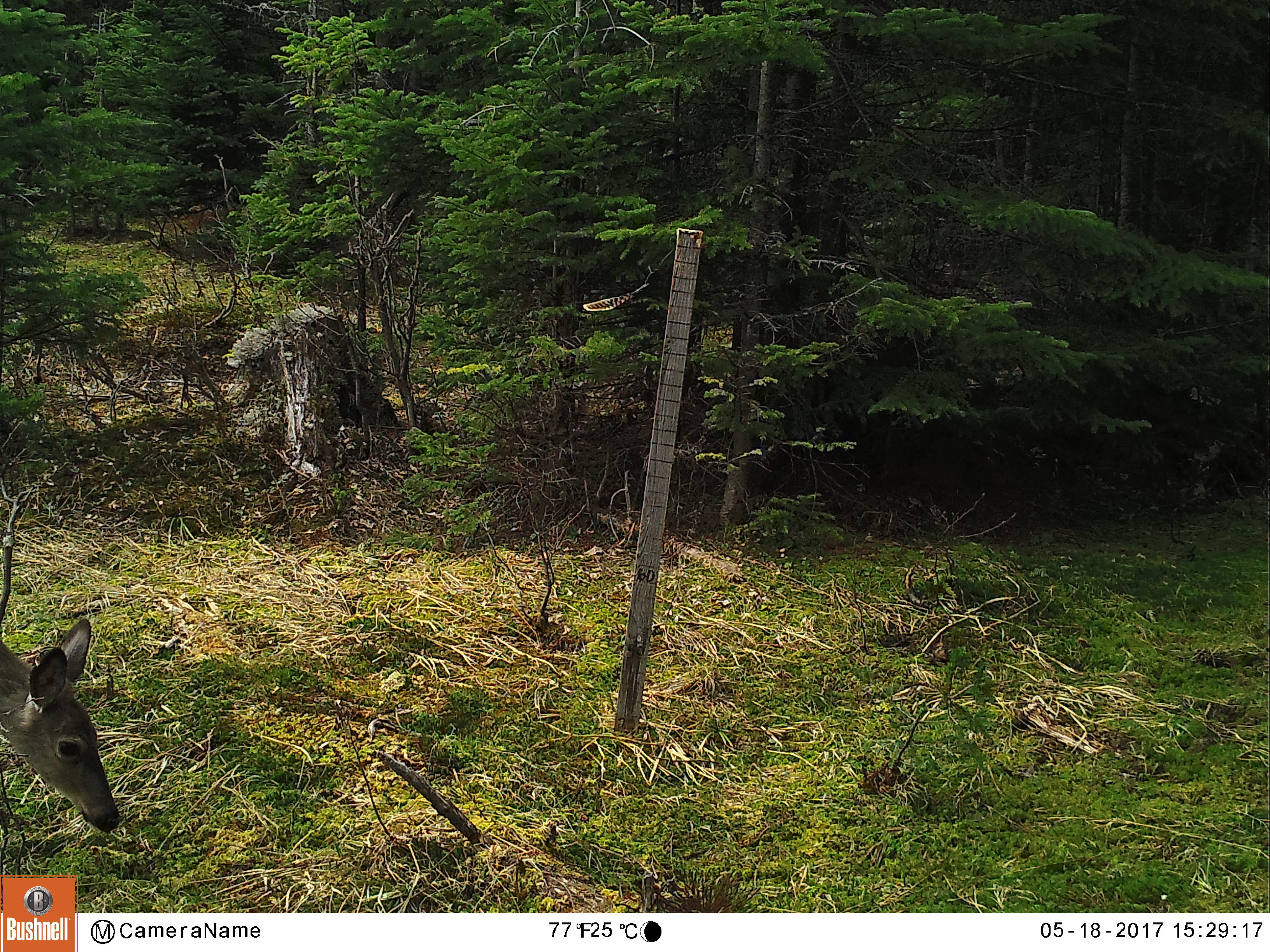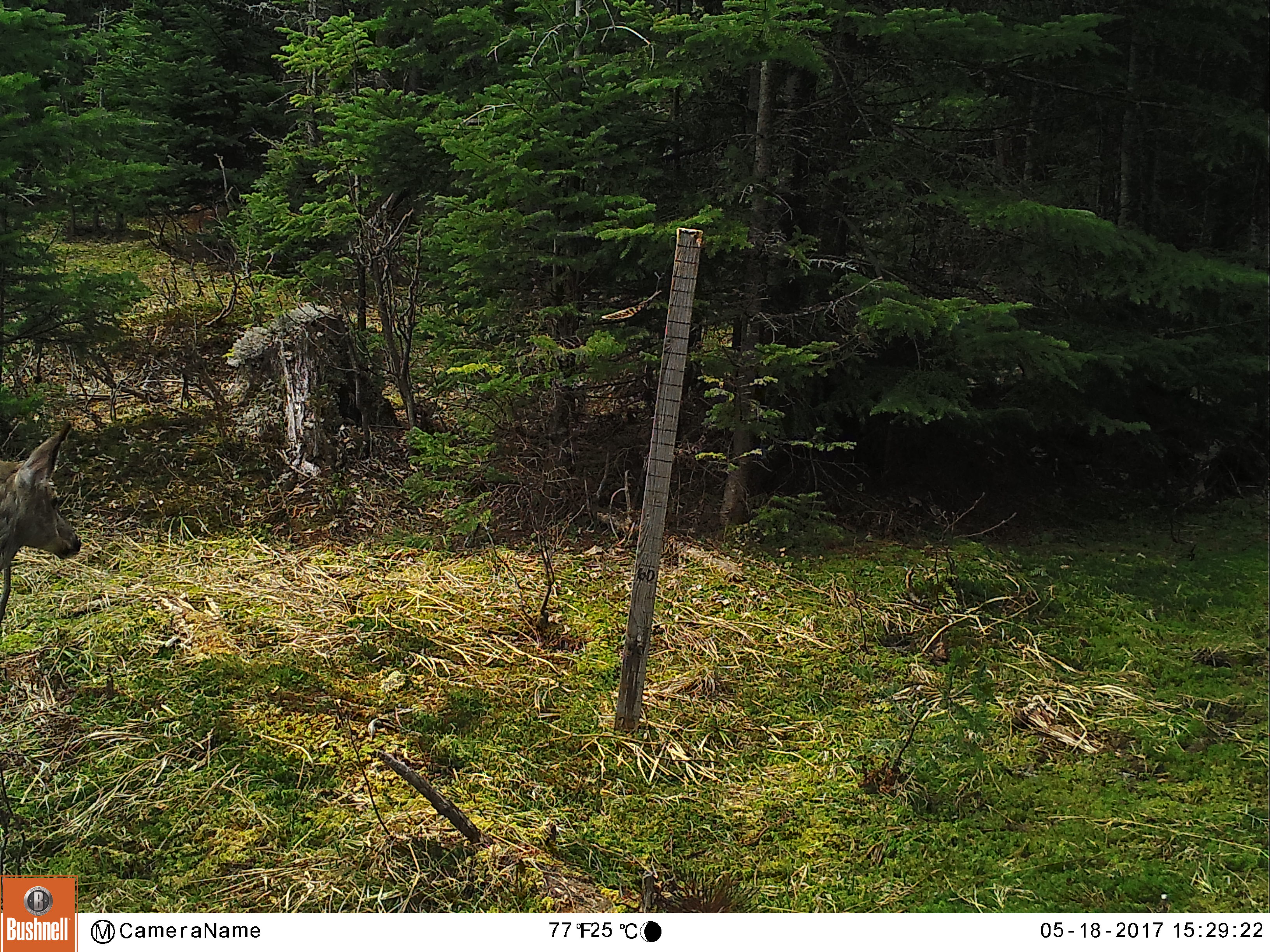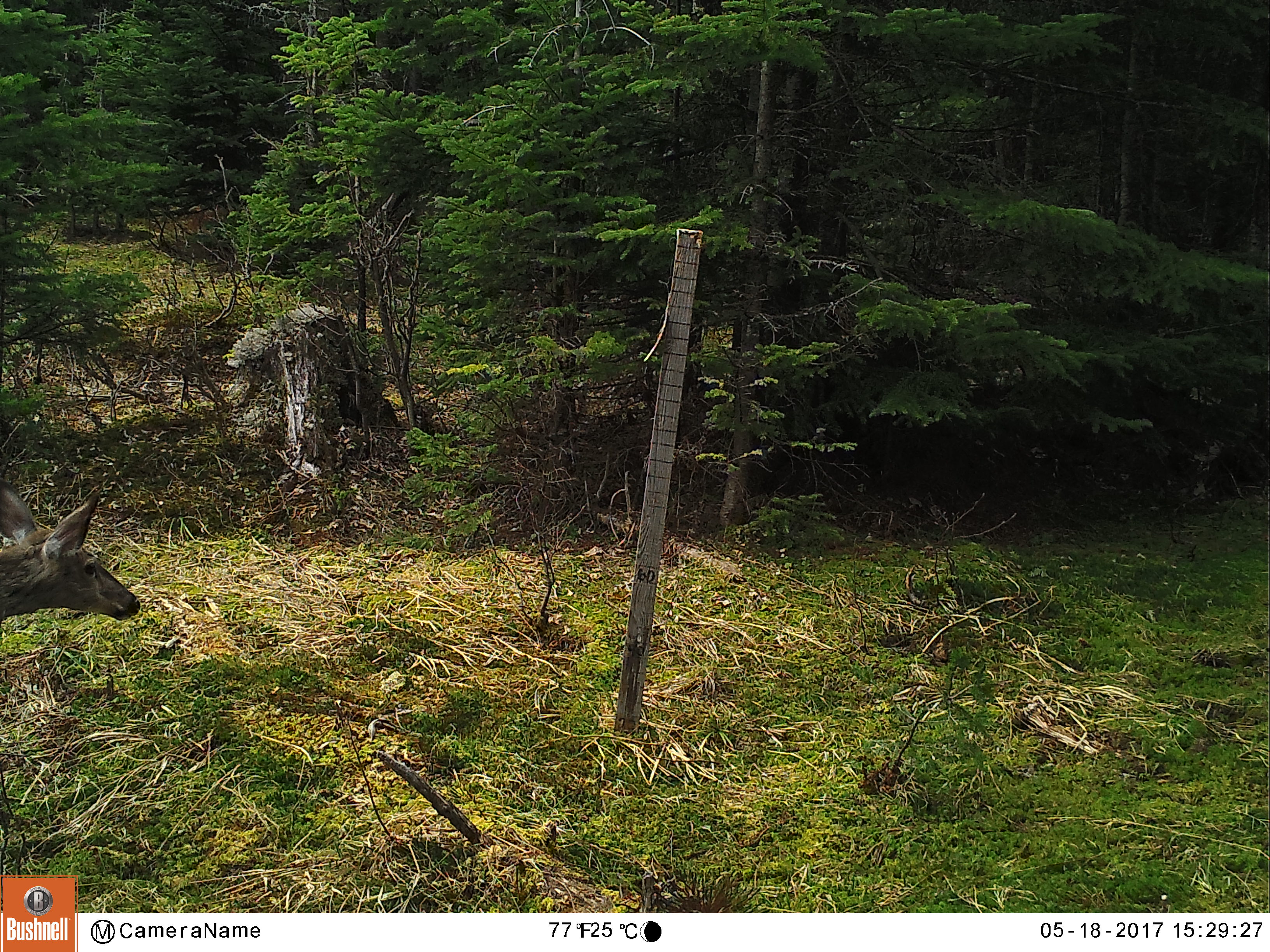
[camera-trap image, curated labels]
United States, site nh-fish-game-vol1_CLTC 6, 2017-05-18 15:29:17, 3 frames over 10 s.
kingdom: Animalia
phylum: Chordata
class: Mammalia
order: Artiodactyla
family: Cervidae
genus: Odocoileus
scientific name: Odocoileus virginianus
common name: white-tailed deer